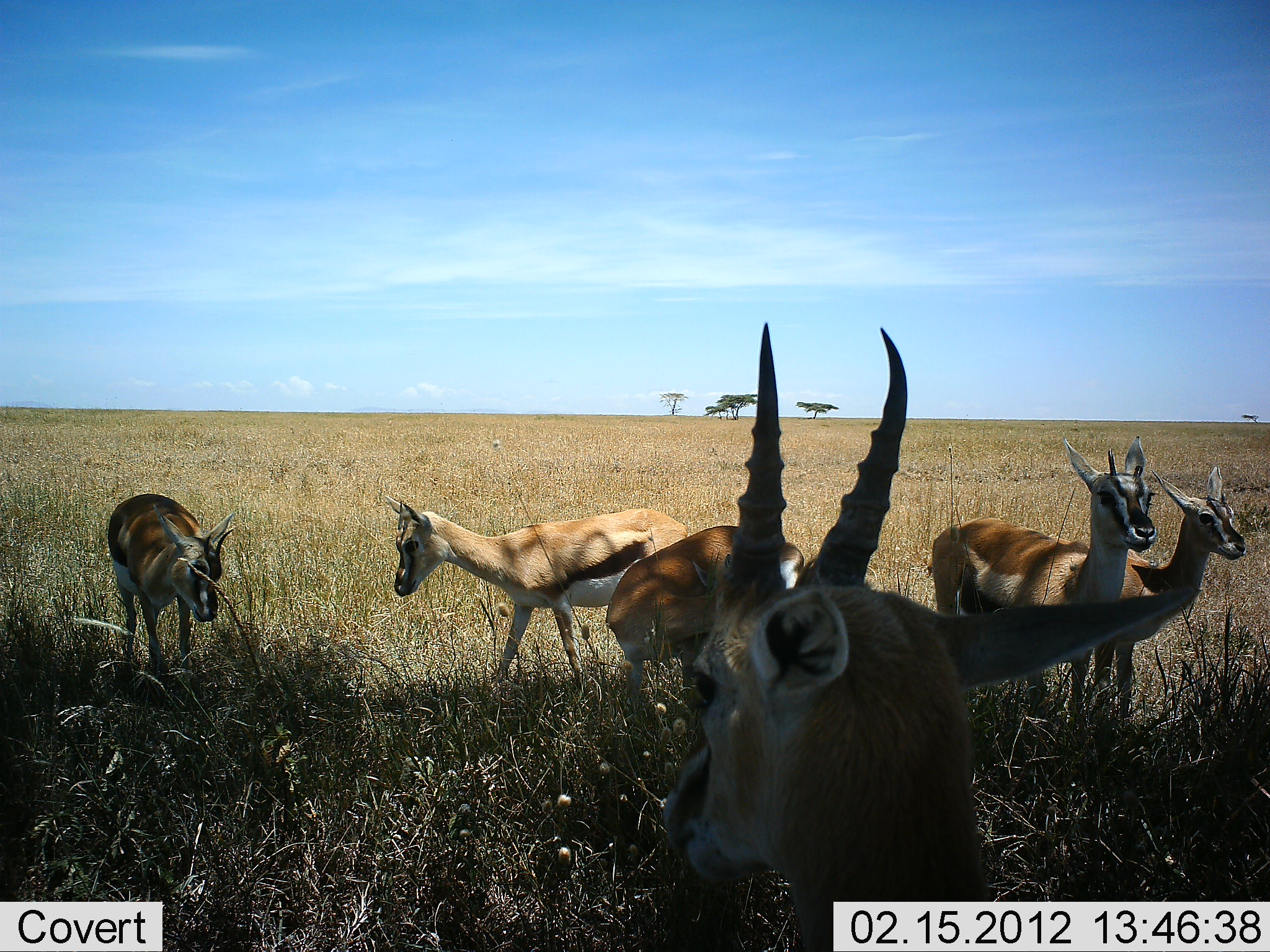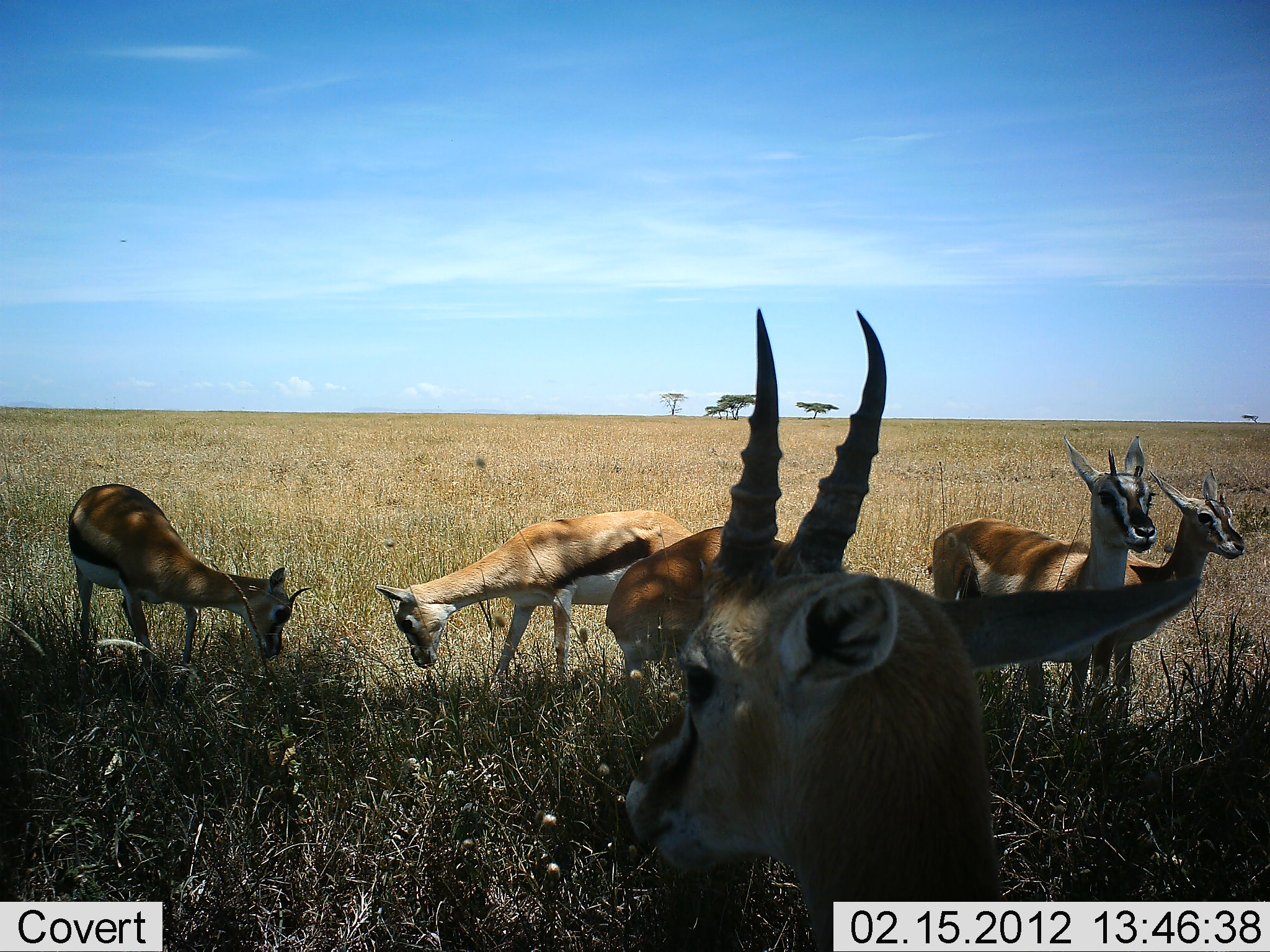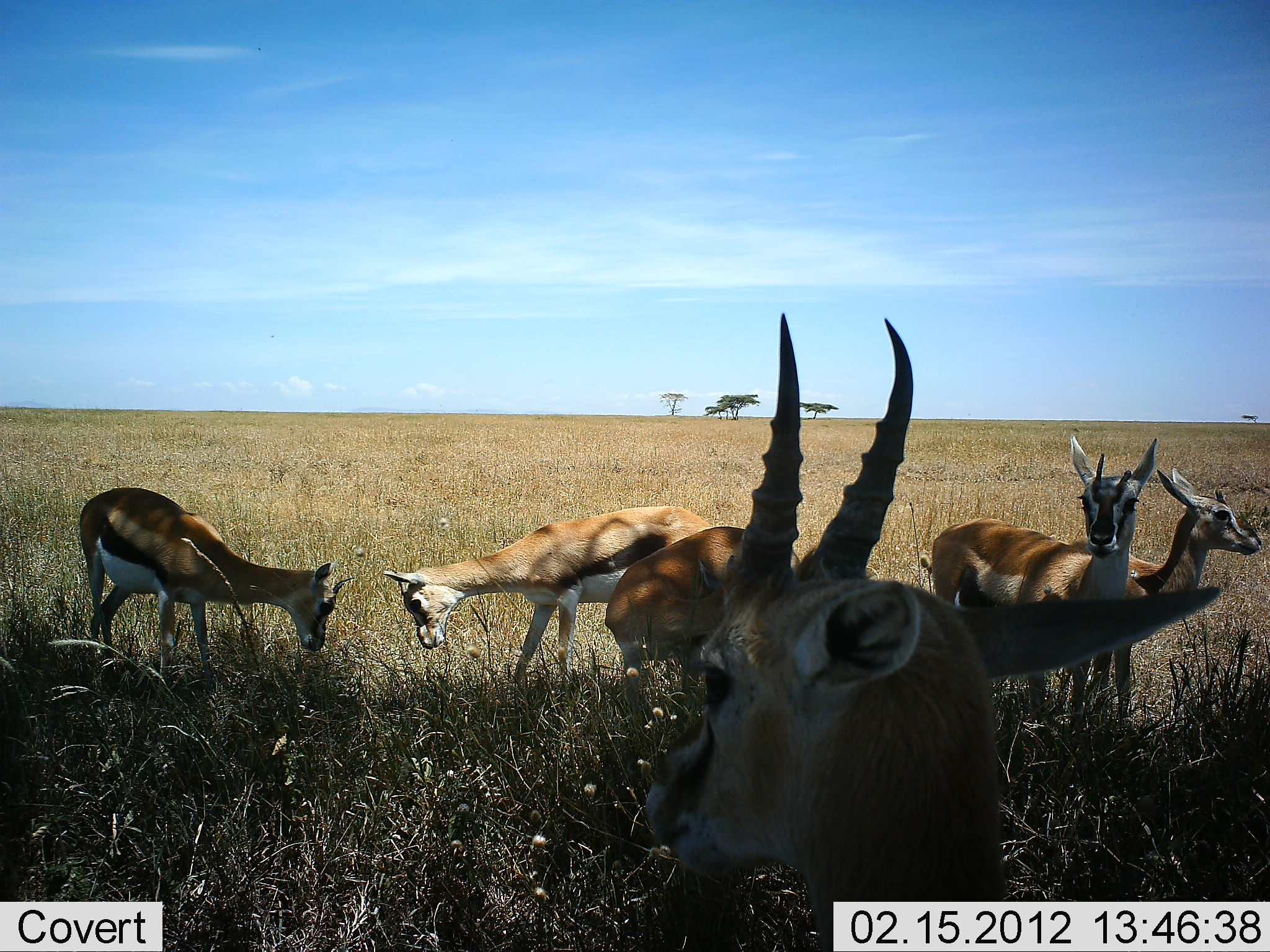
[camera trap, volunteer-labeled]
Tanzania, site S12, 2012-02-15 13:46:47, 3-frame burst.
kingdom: Animalia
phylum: Chordata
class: Mammalia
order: Artiodactyla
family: Bovidae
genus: Eudorcas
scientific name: Eudorcas thomsonii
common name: thomson's gazelle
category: gazellethomsons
Gazellethomsons (thomson's gazelle) (Eudorcas thomsonii), count 6. Behavior (volunteer vote fractions): standing 100%, resting 0%, moving 0%, interacting 14%. Young present (vote fraction): 7%. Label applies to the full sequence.